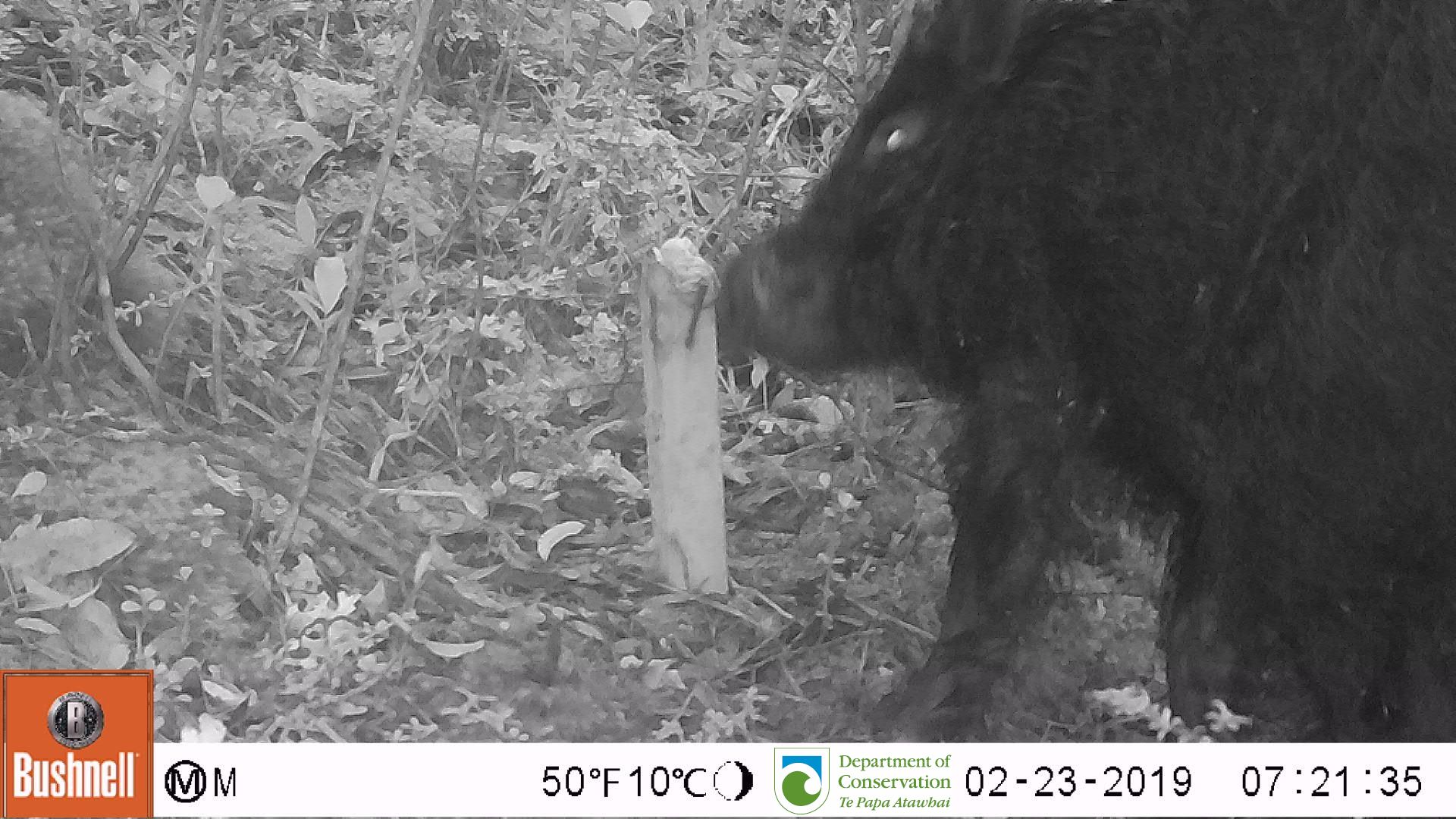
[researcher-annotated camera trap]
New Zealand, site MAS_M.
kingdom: Animalia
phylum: Chordata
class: Mammalia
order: Artiodactyla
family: Suidae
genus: Sus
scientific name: Sus scrofa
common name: pig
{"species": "pig (Sus scrofa)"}